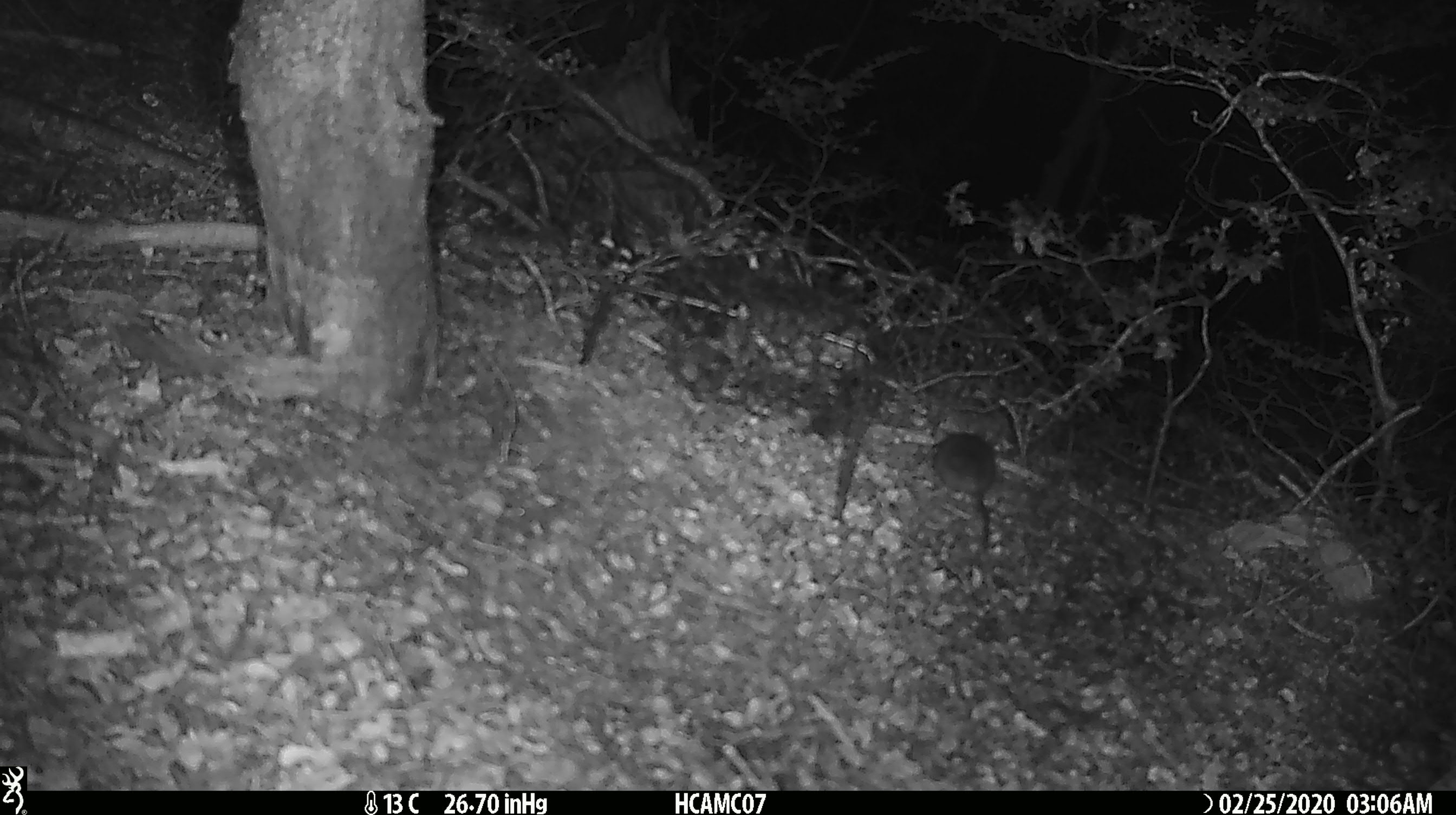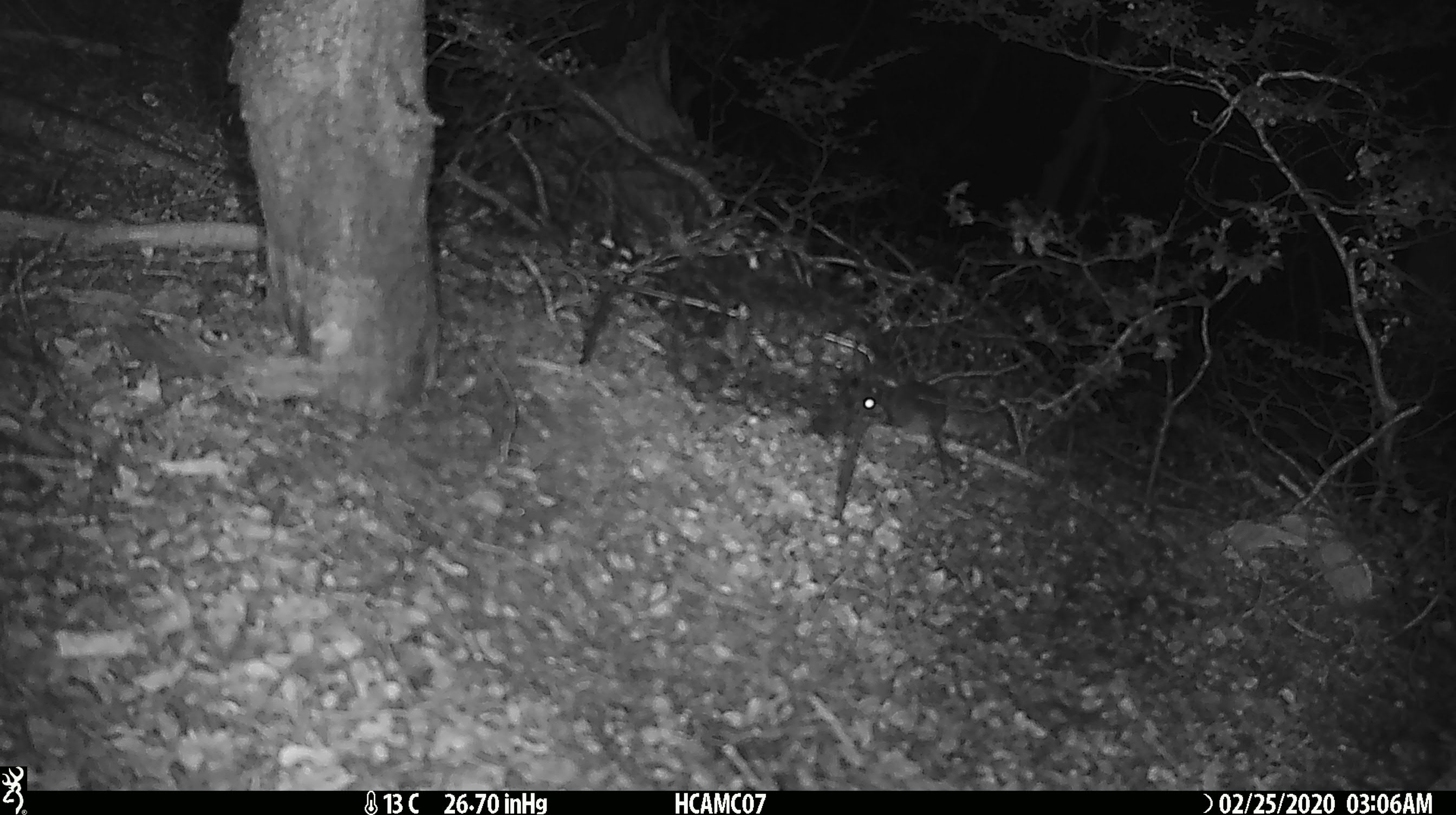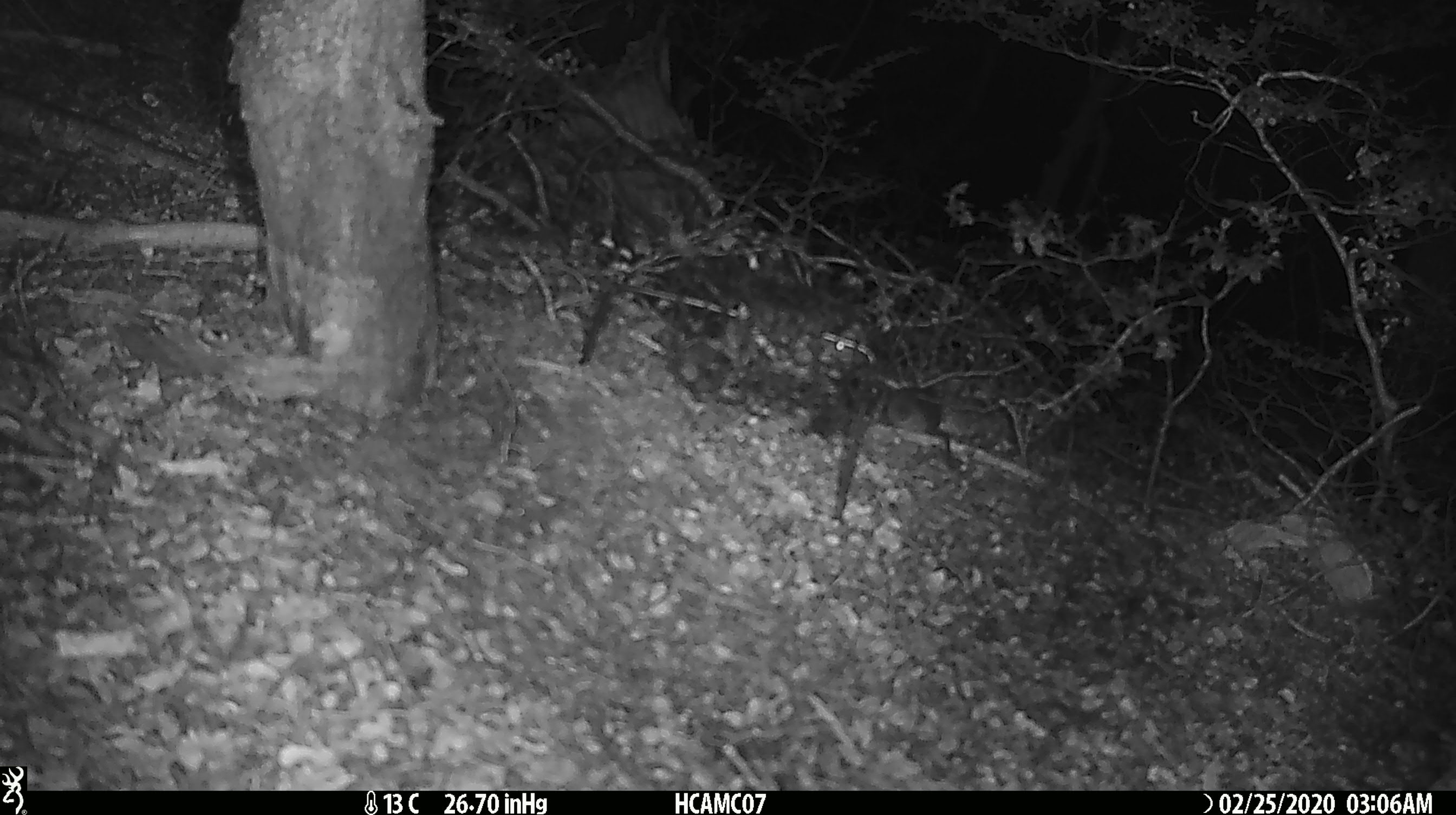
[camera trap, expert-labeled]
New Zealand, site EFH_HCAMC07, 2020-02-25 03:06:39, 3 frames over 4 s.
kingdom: Animalia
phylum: Chordata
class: Mammalia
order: Rodentia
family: Muridae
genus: Mus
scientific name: Mus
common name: mouse